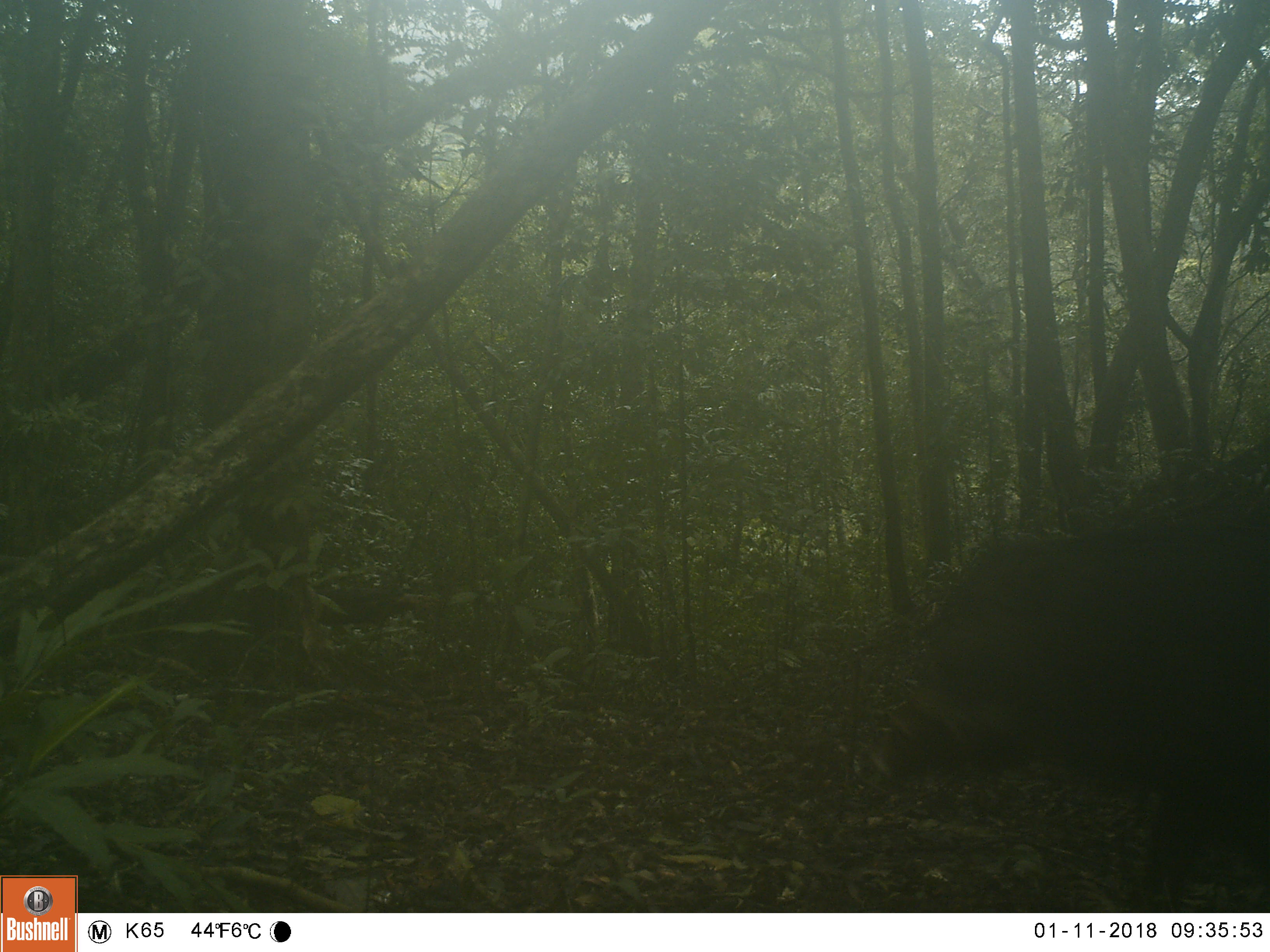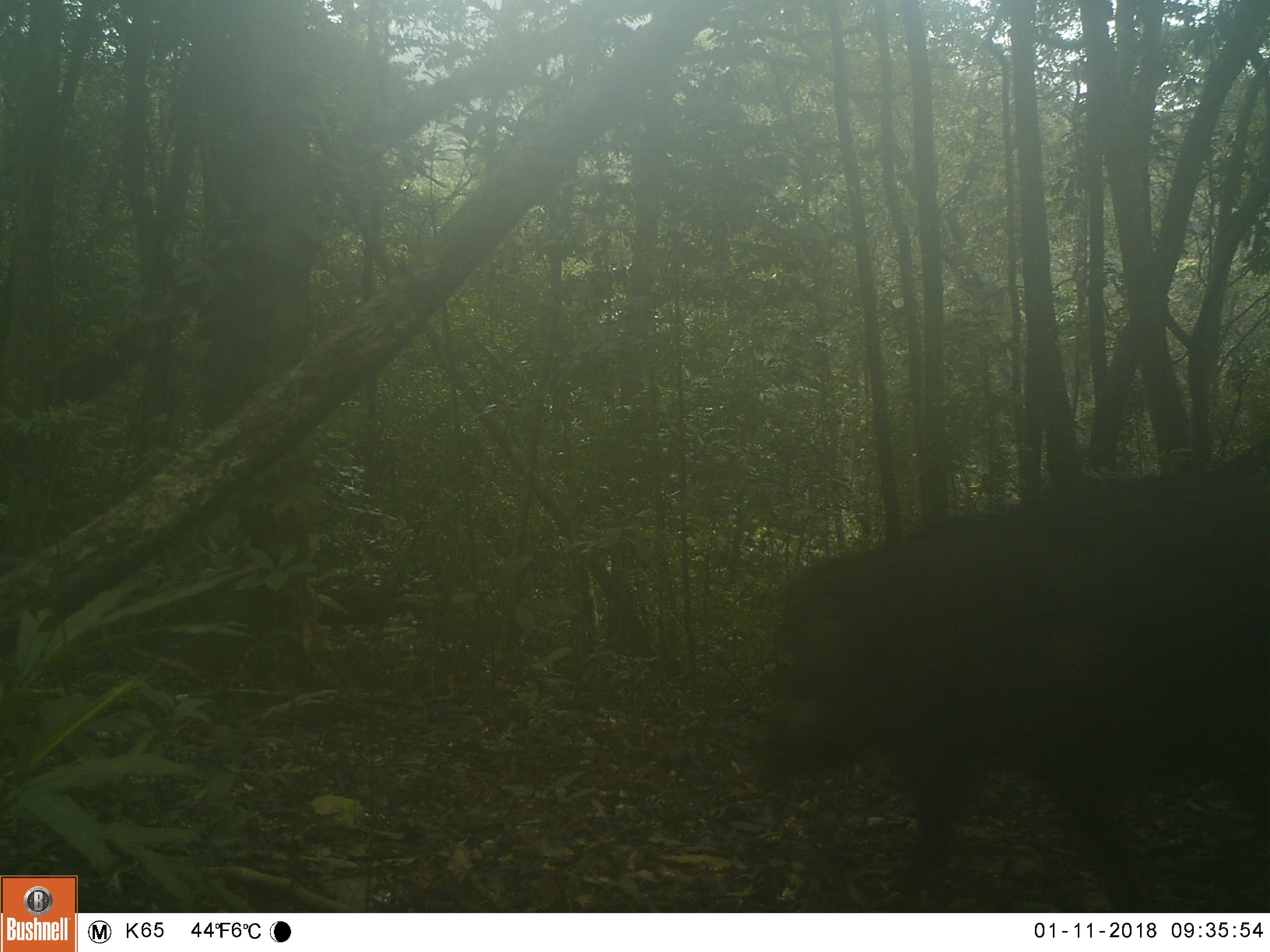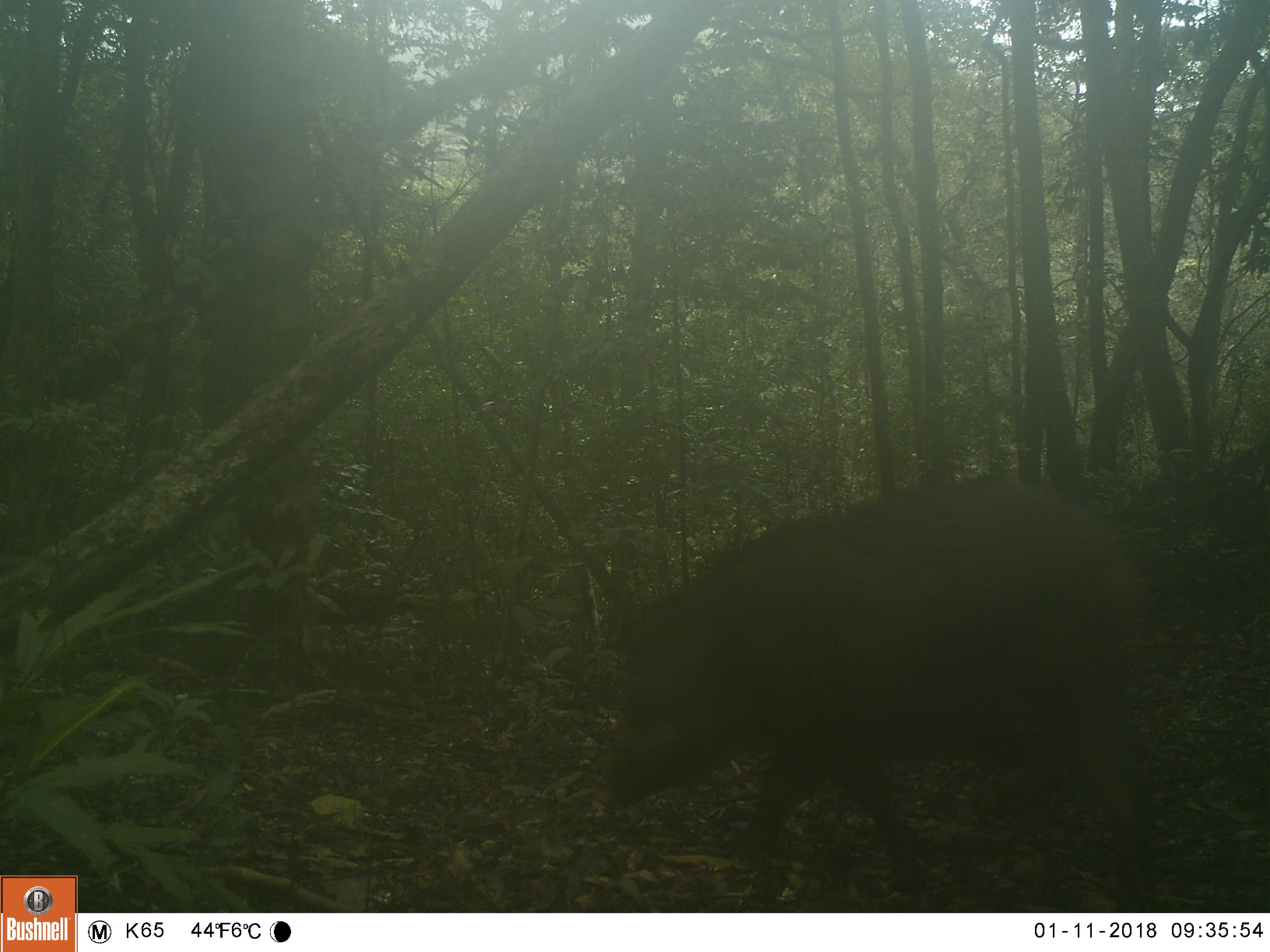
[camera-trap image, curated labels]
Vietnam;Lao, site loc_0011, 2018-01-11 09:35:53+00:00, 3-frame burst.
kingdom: Animalia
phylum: Chordata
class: Mammalia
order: Artiodactyla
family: Suidae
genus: Sus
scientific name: Sus scrofa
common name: eurasian wild pig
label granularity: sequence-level